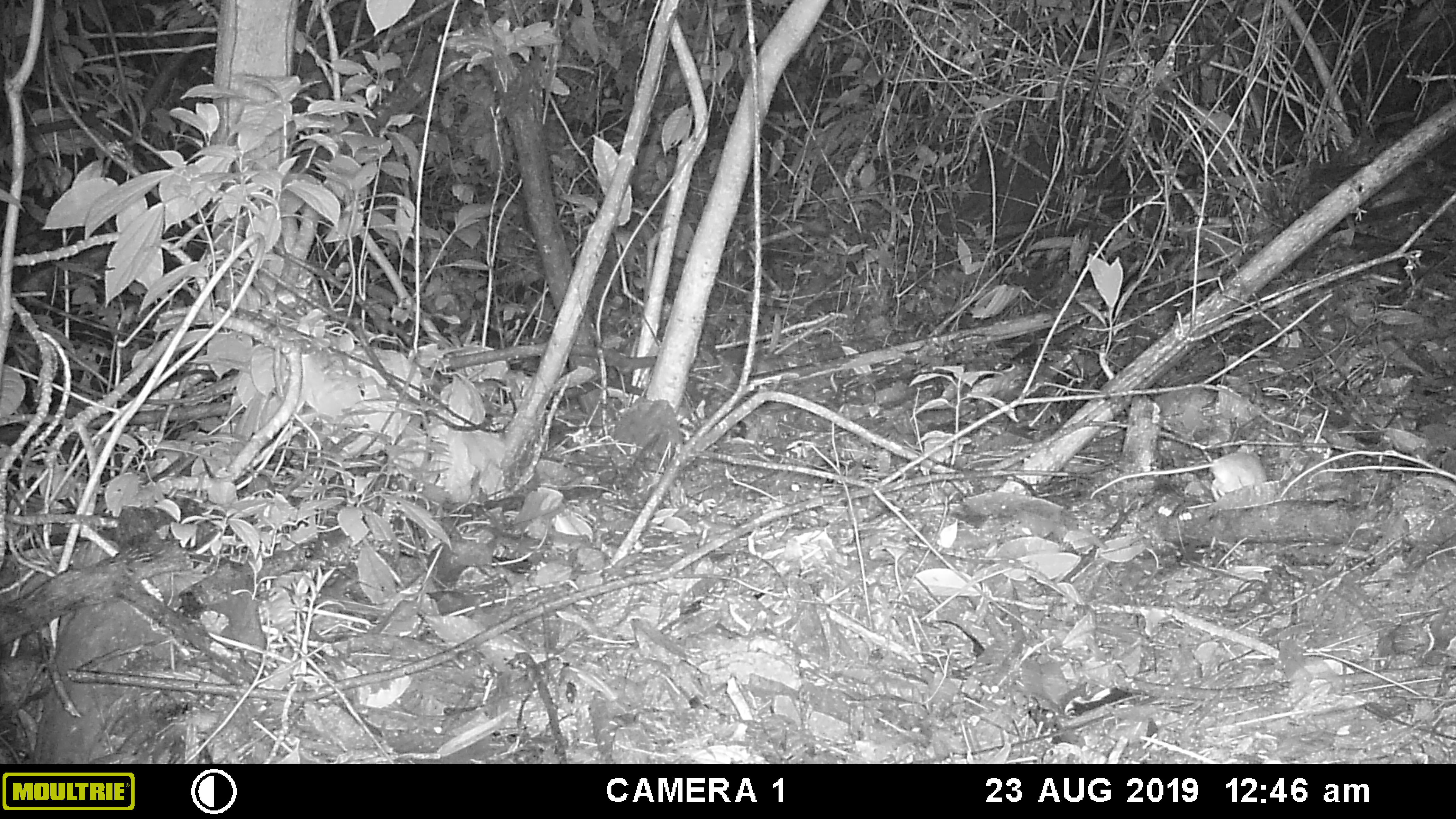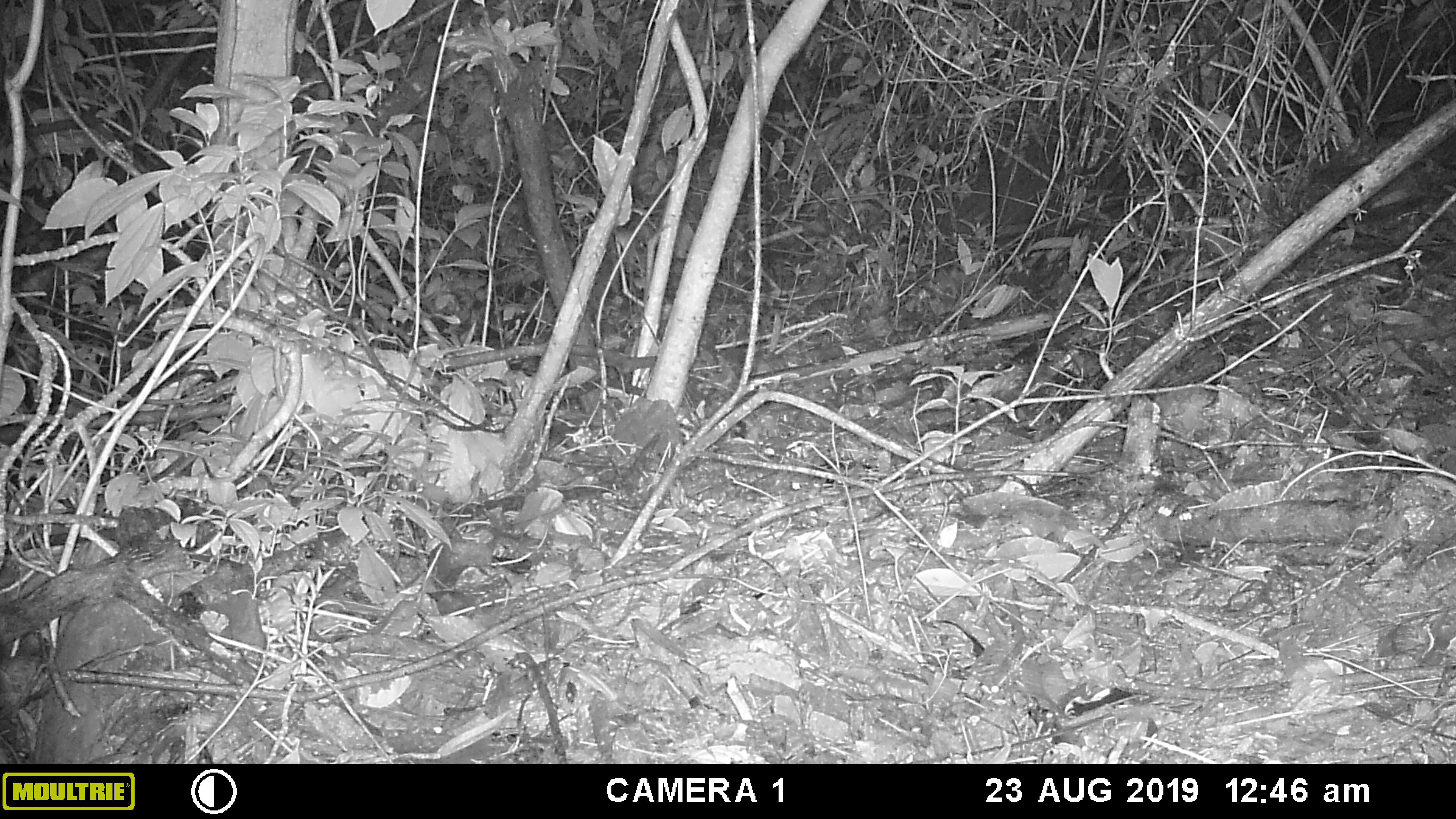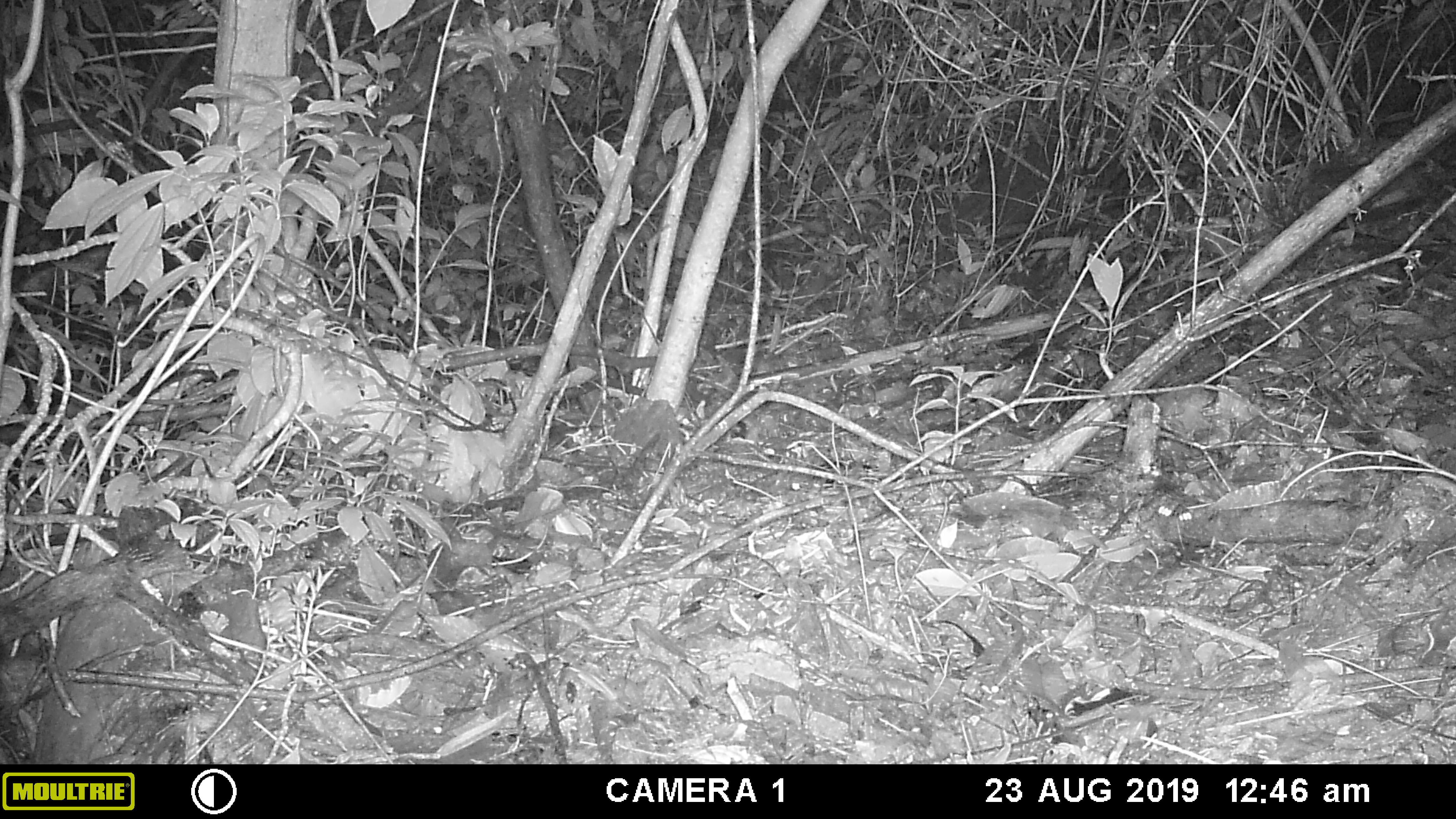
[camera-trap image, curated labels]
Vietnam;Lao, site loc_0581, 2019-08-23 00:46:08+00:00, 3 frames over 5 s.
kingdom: Animalia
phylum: Chordata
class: Mammalia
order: Rodentia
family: Muridae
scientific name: Muridae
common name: old-world mice and rats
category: unidentified murid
Unidentified murid (old-world mice and rats) (Muridae). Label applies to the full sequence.